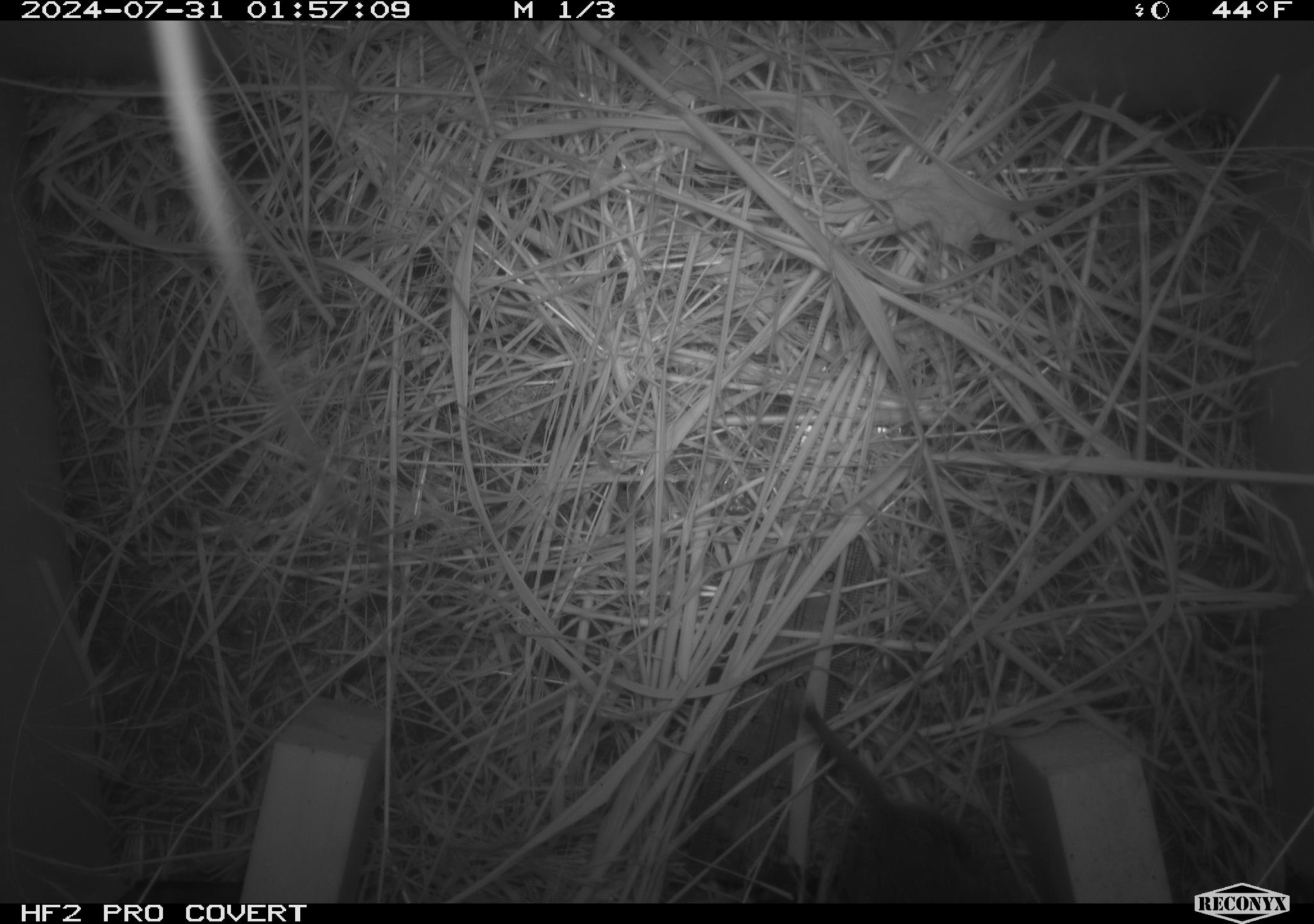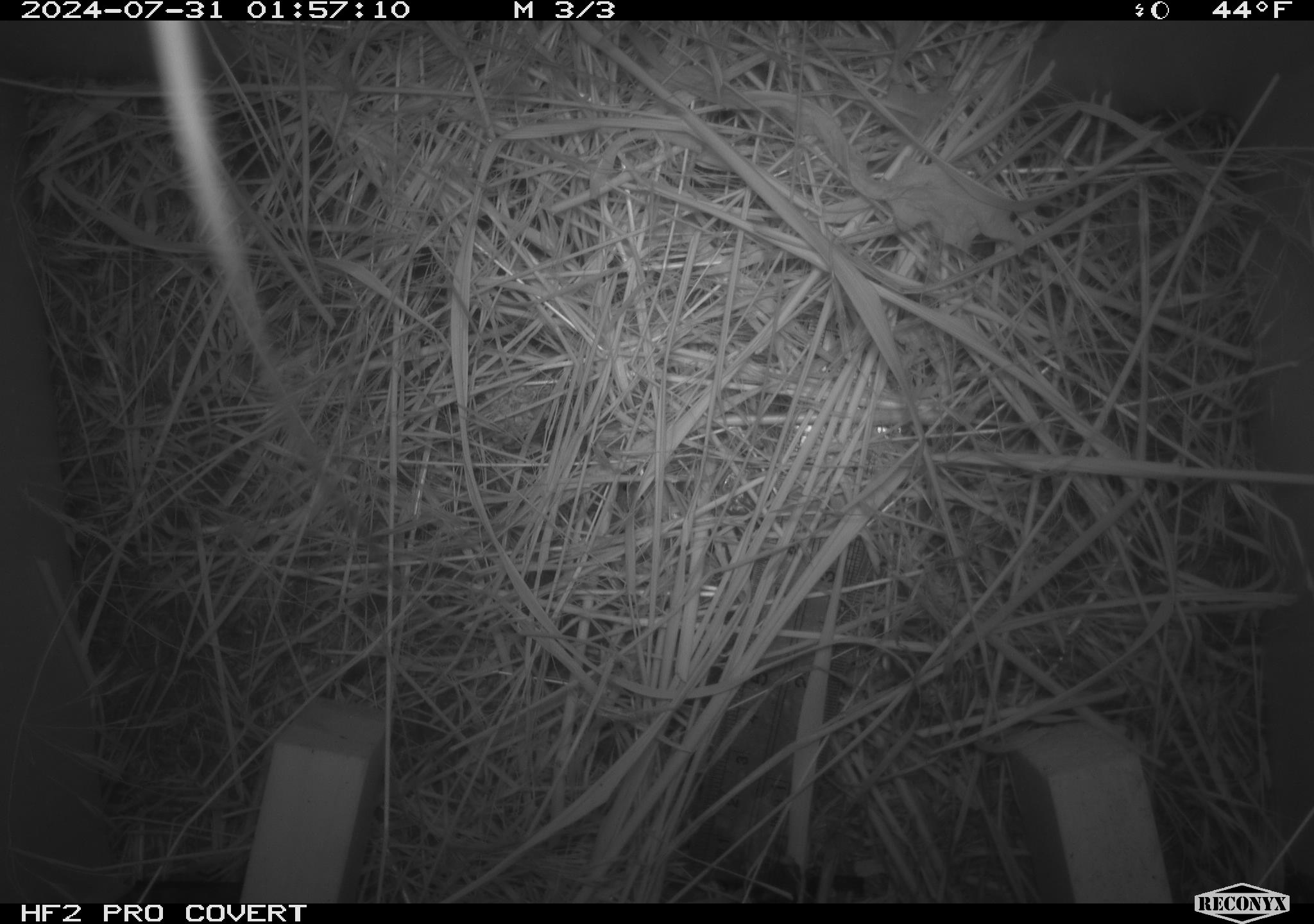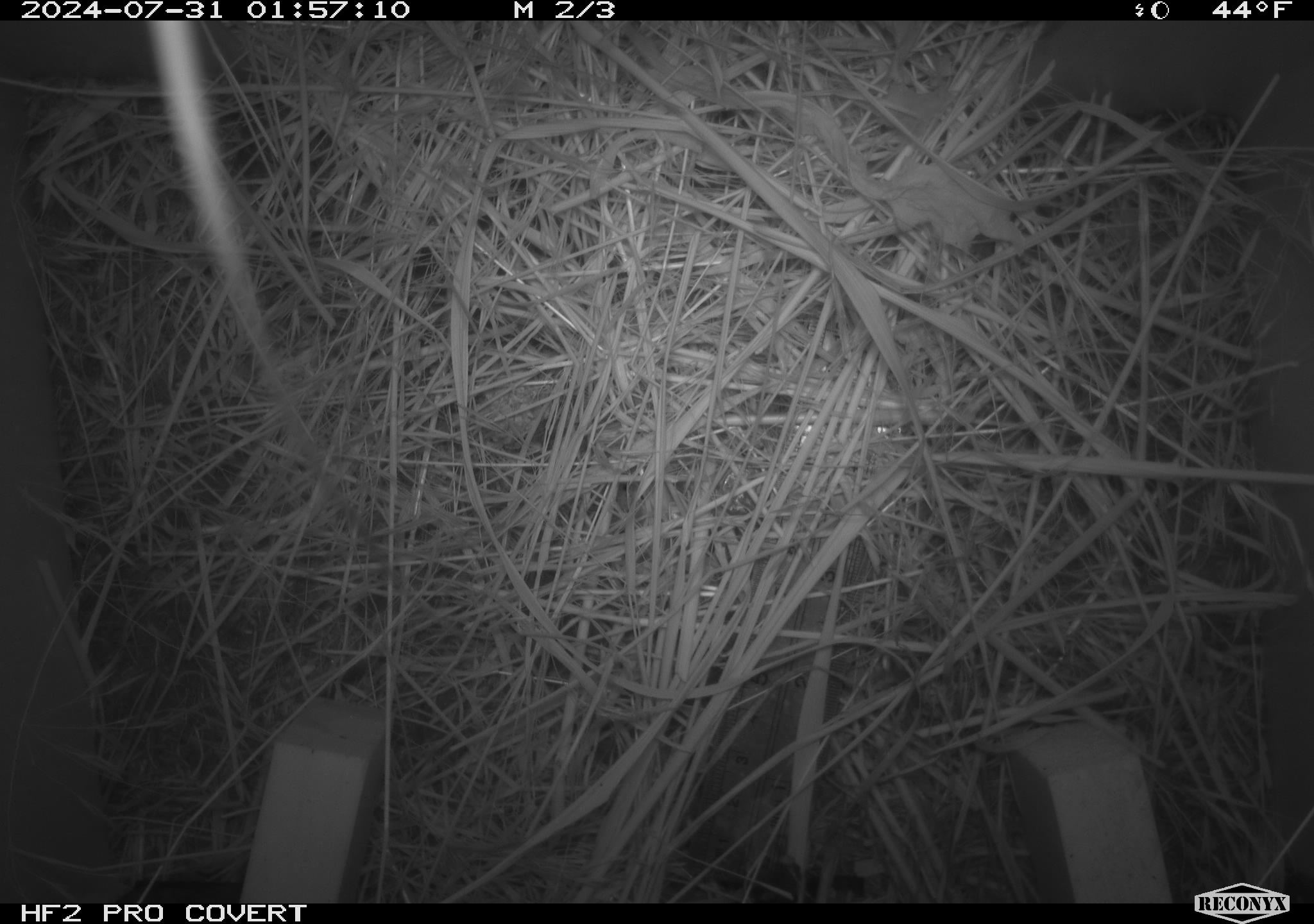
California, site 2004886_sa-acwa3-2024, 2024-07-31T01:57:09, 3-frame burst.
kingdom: Animalia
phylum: Chordata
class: Mammalia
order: Rodentia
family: Cricetidae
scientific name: Arvicolinae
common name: voles, lemmings, and muskrats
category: arvicolinae subfamily